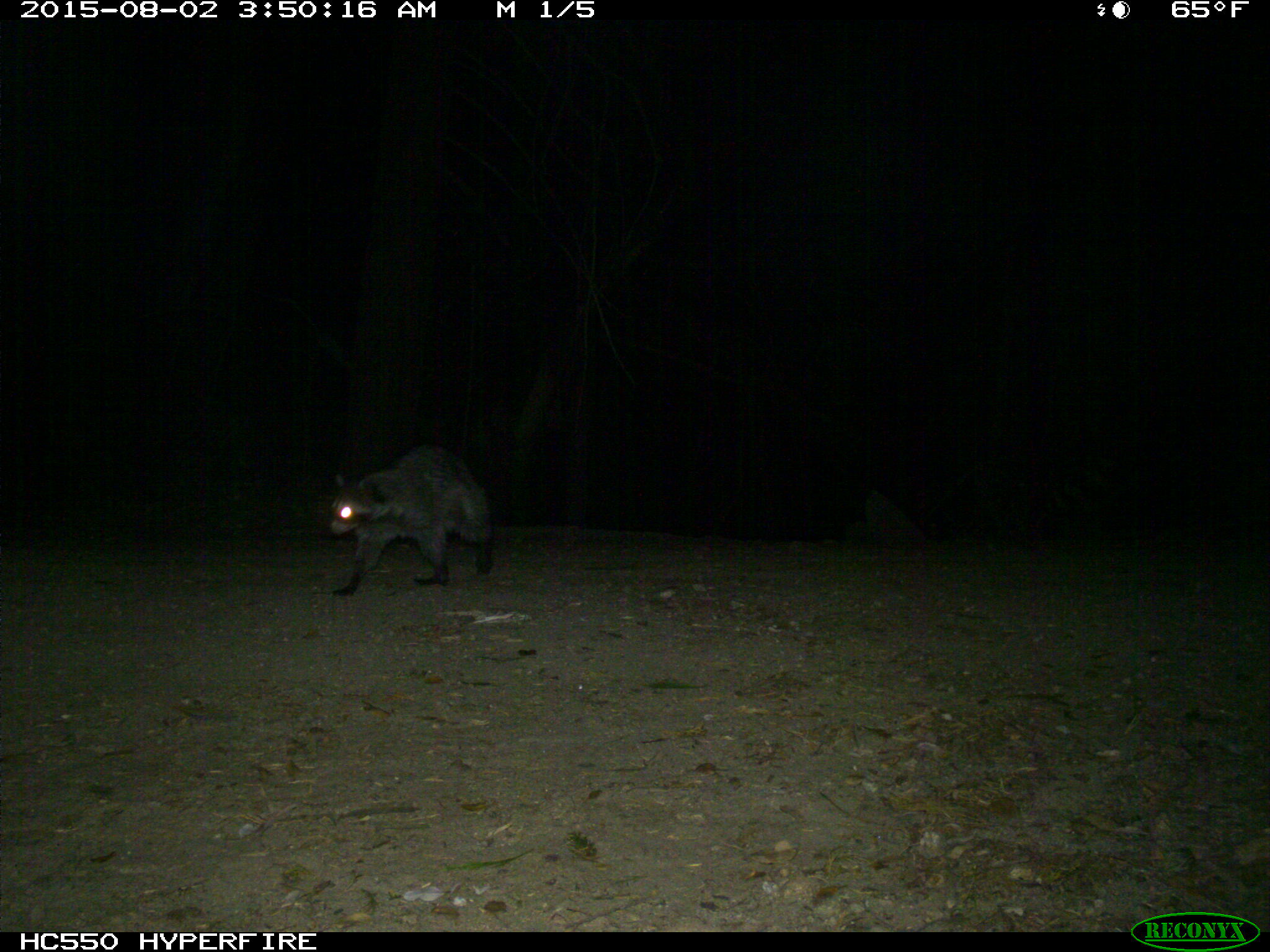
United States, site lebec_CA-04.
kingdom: Animalia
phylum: Chordata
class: Mammalia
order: Carnivora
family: Procyonidae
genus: Procyon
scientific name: Procyon lotor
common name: common raccoon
Procyon lotor (common raccoon).